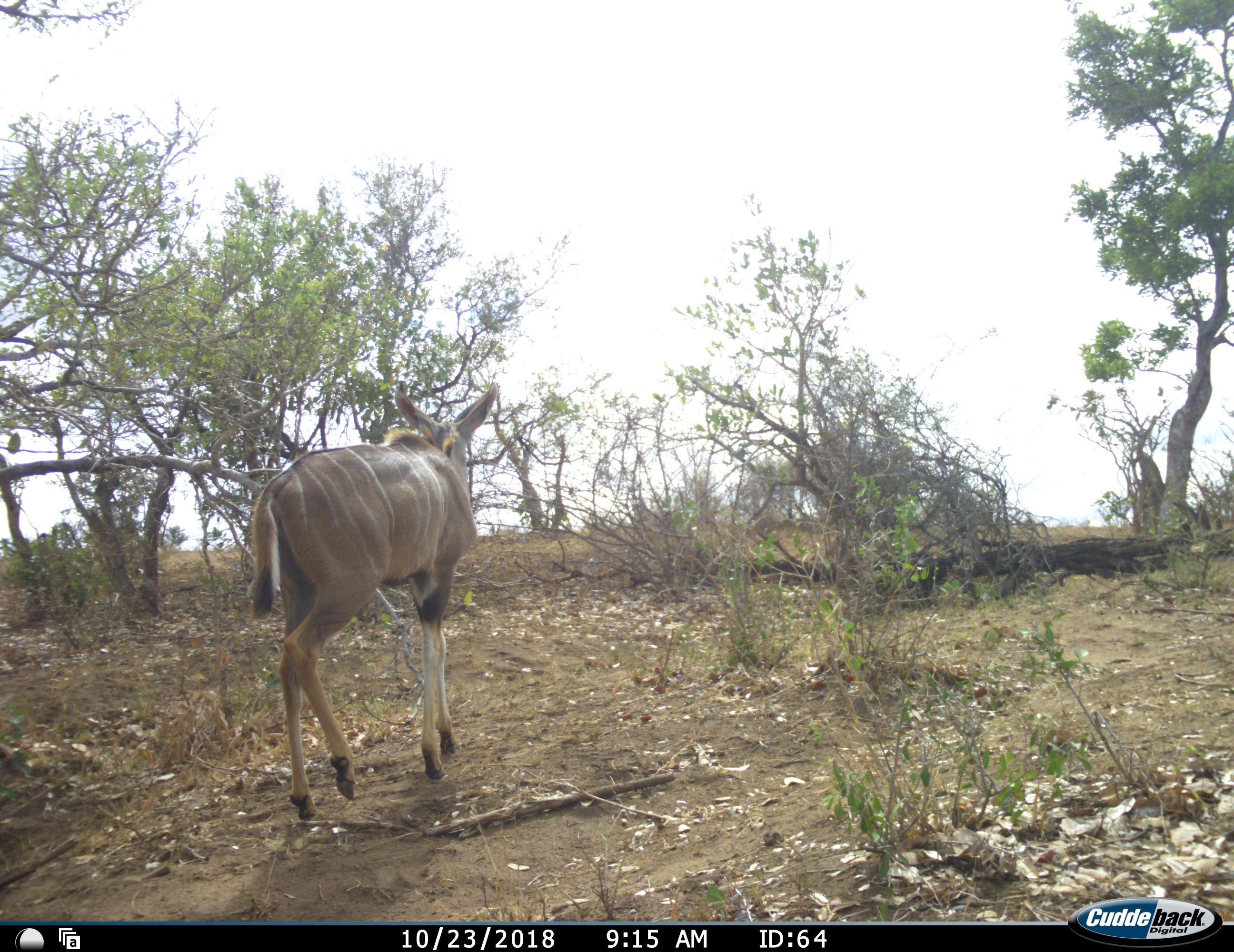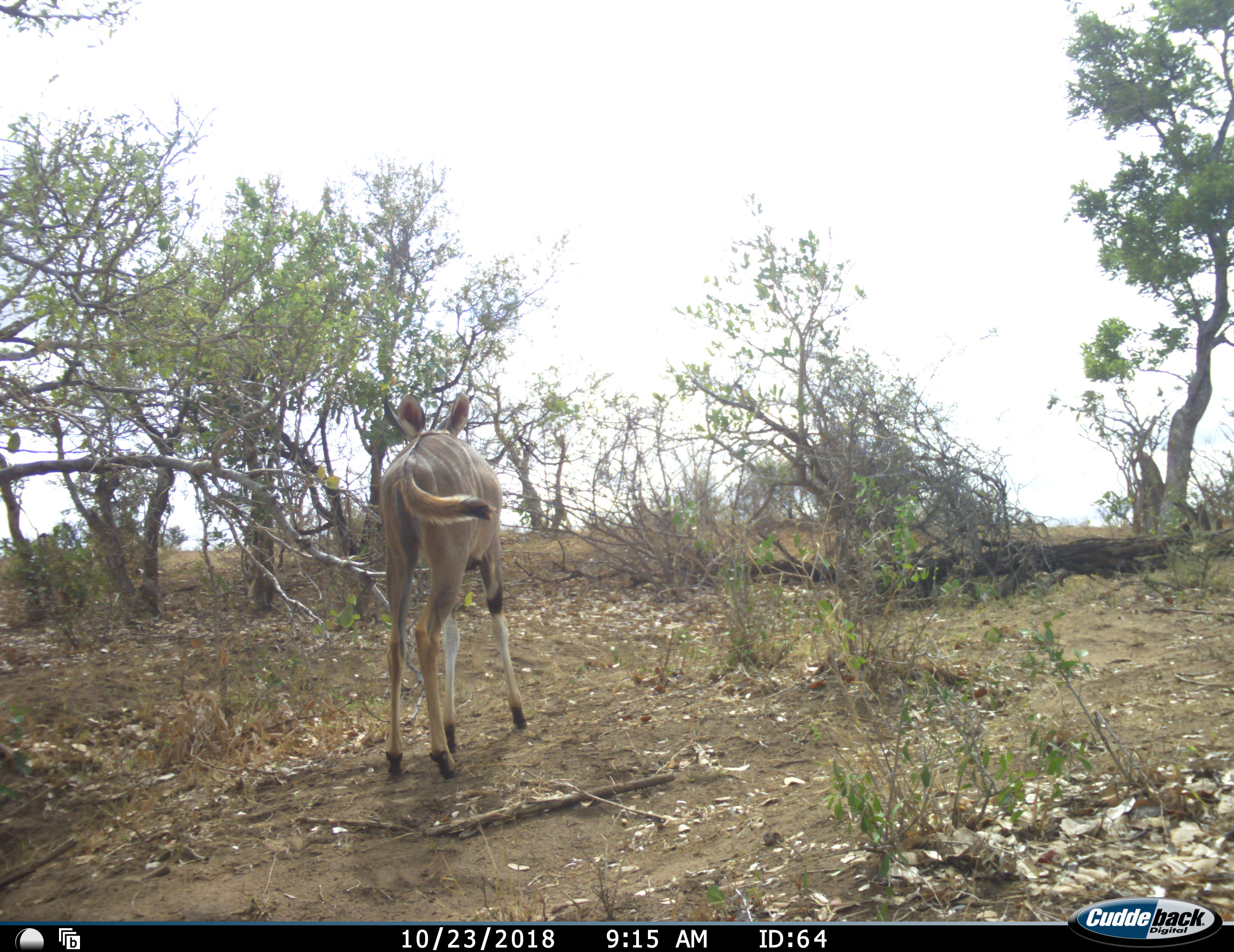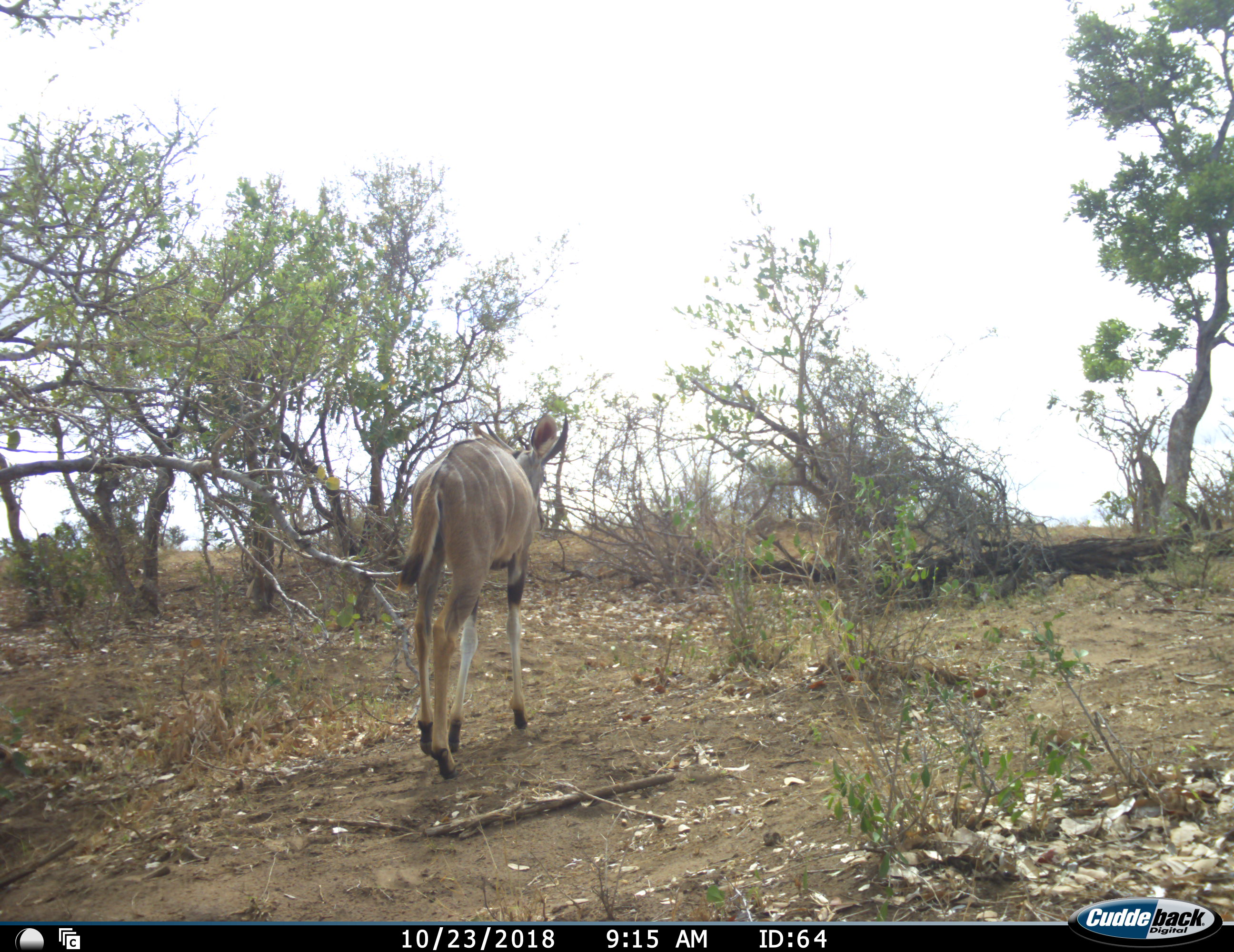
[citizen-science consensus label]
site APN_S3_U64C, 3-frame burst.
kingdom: Animalia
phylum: Chordata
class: Mammalia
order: Artiodactyla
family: Bovidae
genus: Tragelaphus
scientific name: Tragelaphus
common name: kudu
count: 1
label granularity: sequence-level